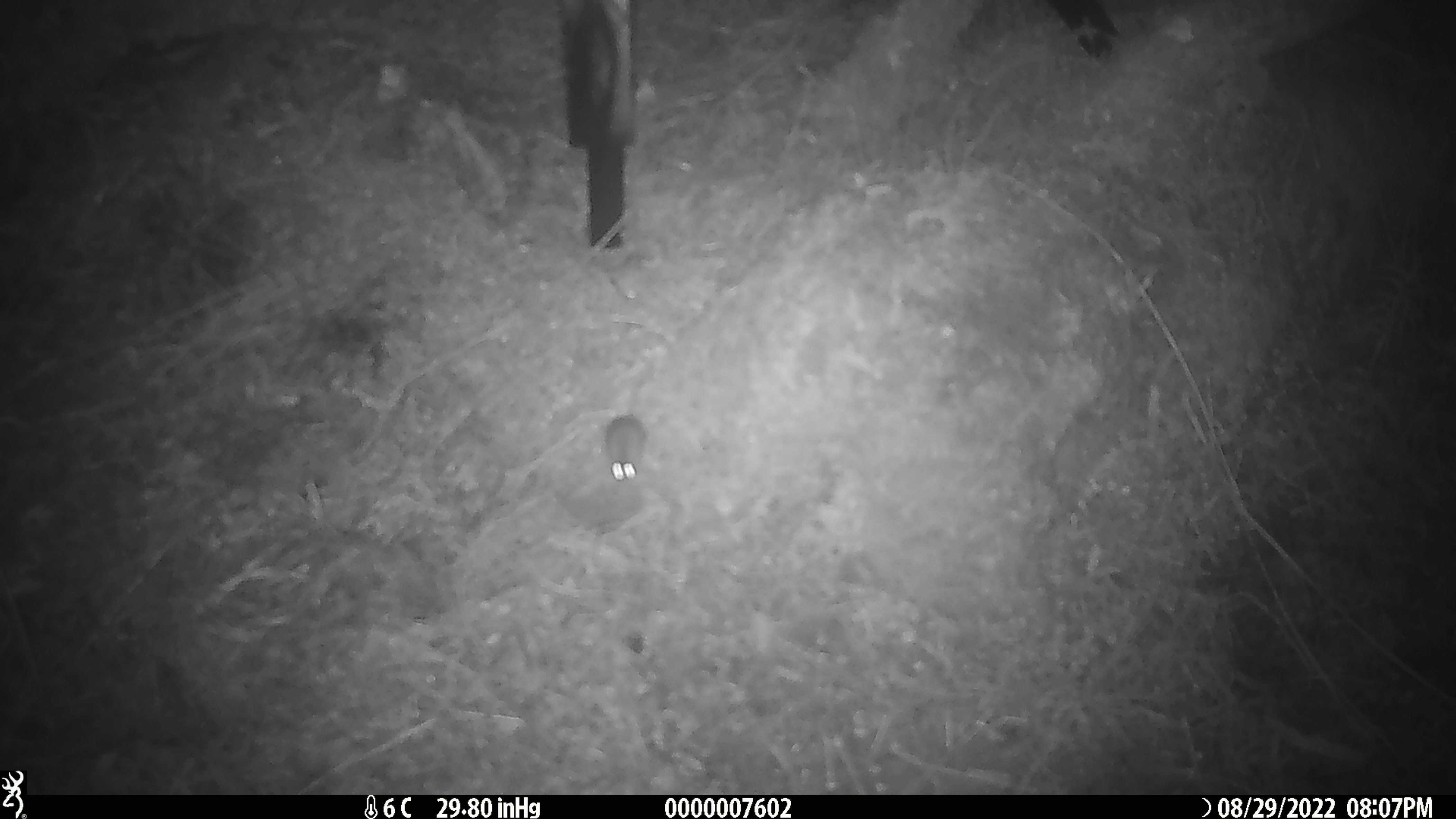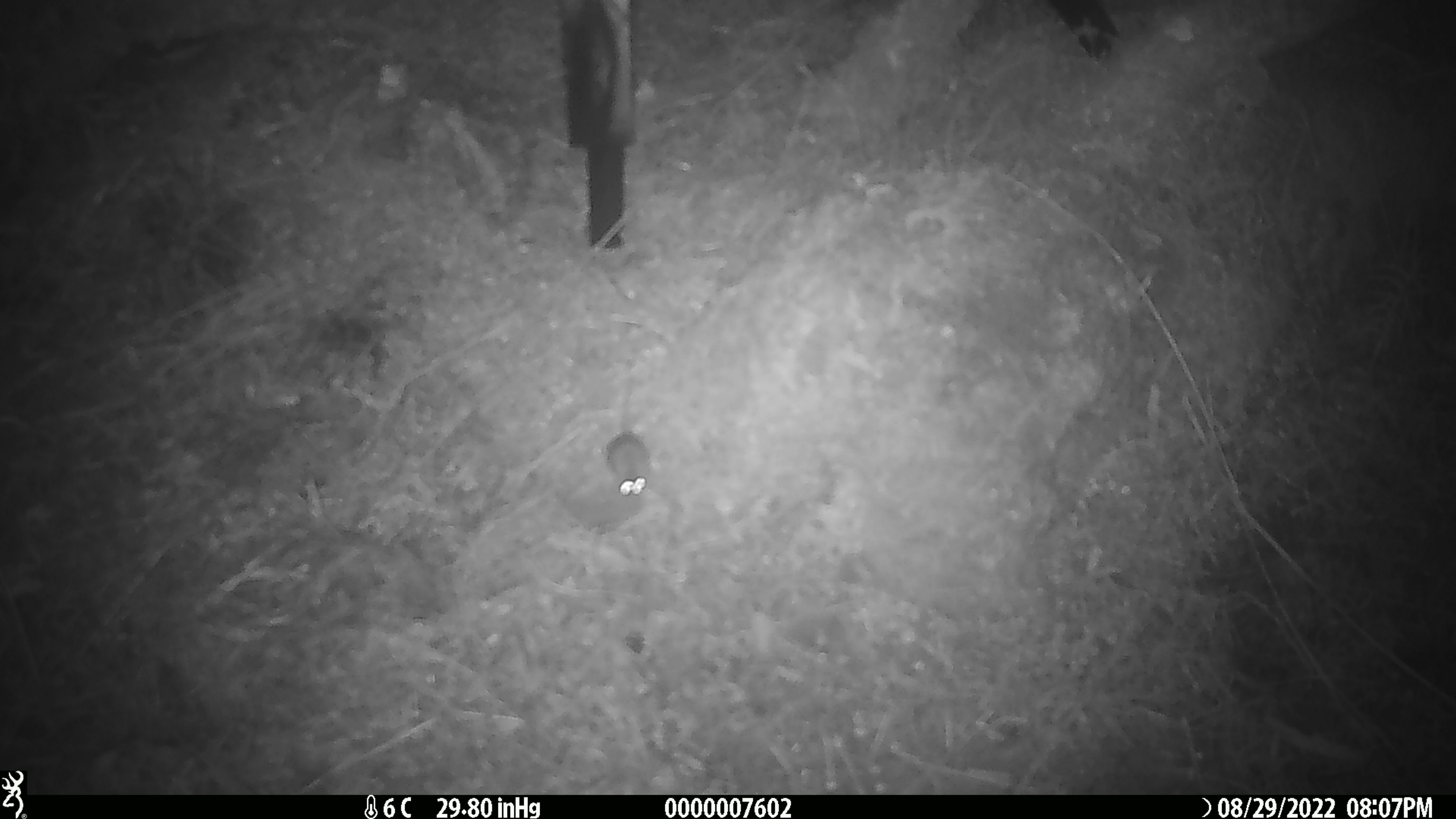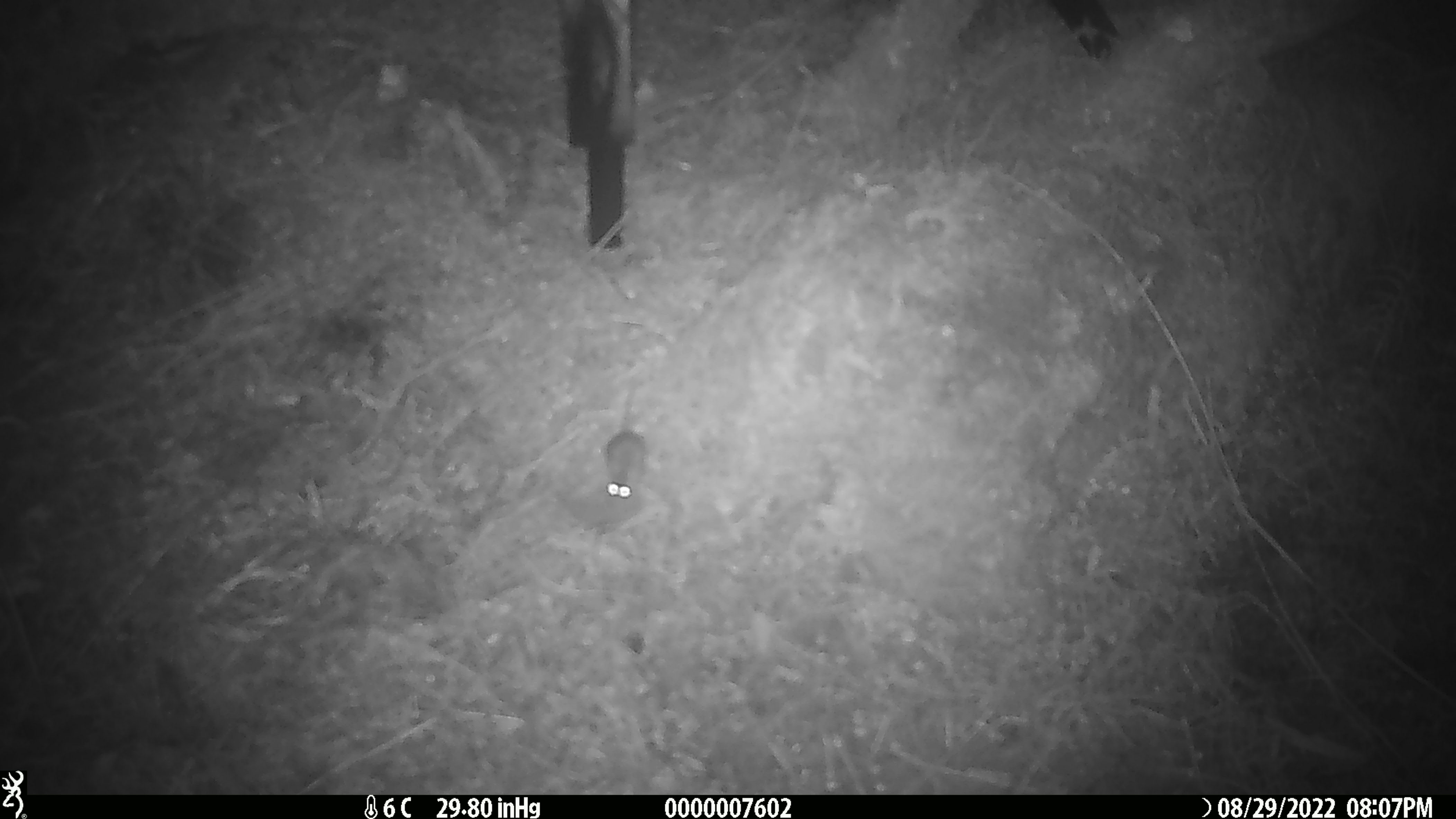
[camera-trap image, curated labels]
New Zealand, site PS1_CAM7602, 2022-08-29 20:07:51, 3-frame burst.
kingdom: Animalia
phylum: Chordata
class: Mammalia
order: Rodentia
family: Muridae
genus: Mus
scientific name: Mus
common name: mouse